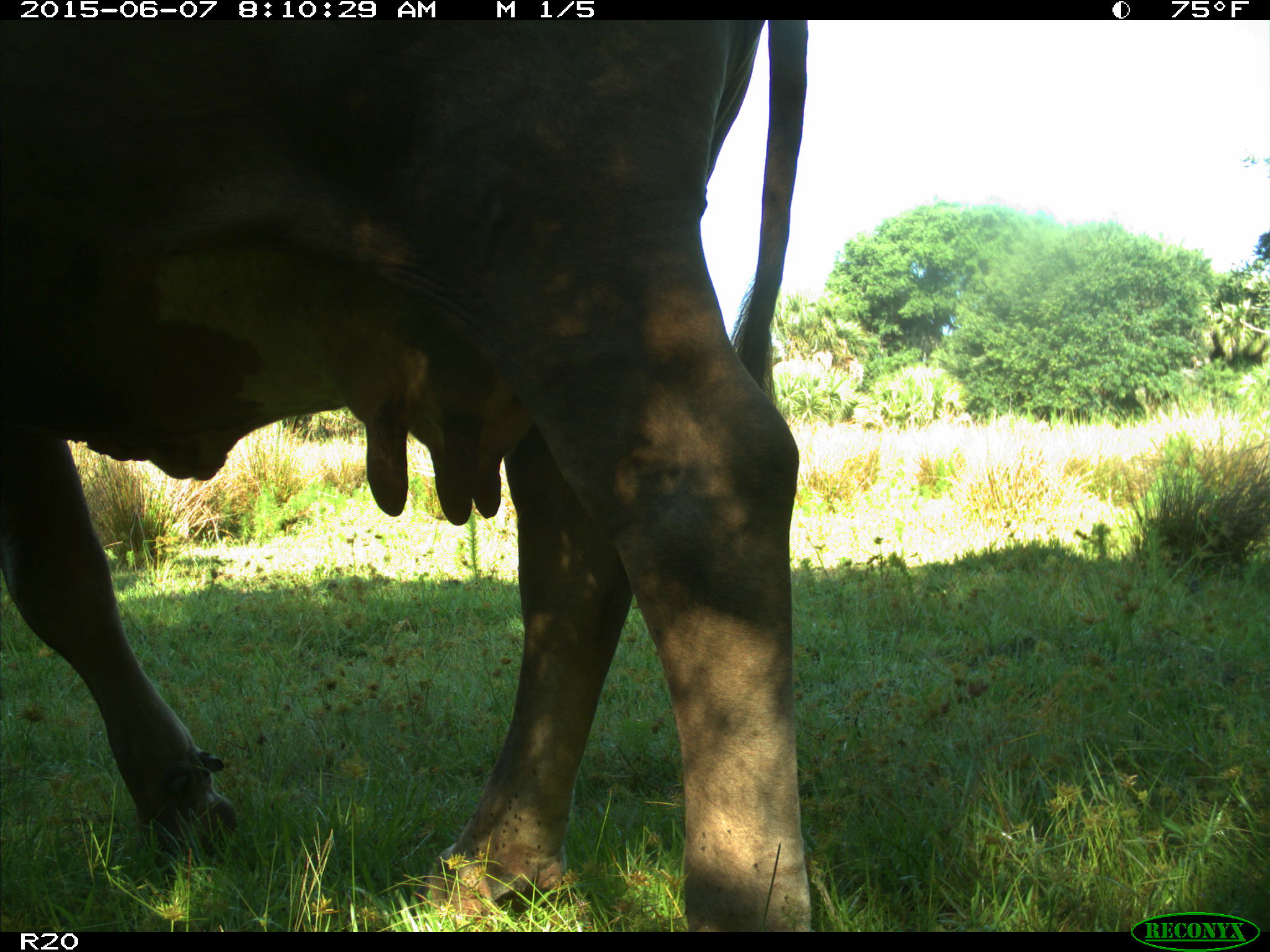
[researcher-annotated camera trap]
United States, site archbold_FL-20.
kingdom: Animalia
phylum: Chordata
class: Mammalia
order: Artiodactyla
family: Bovidae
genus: Bos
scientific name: Bos taurus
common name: domestic cow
Bos taurus (domestic cow).